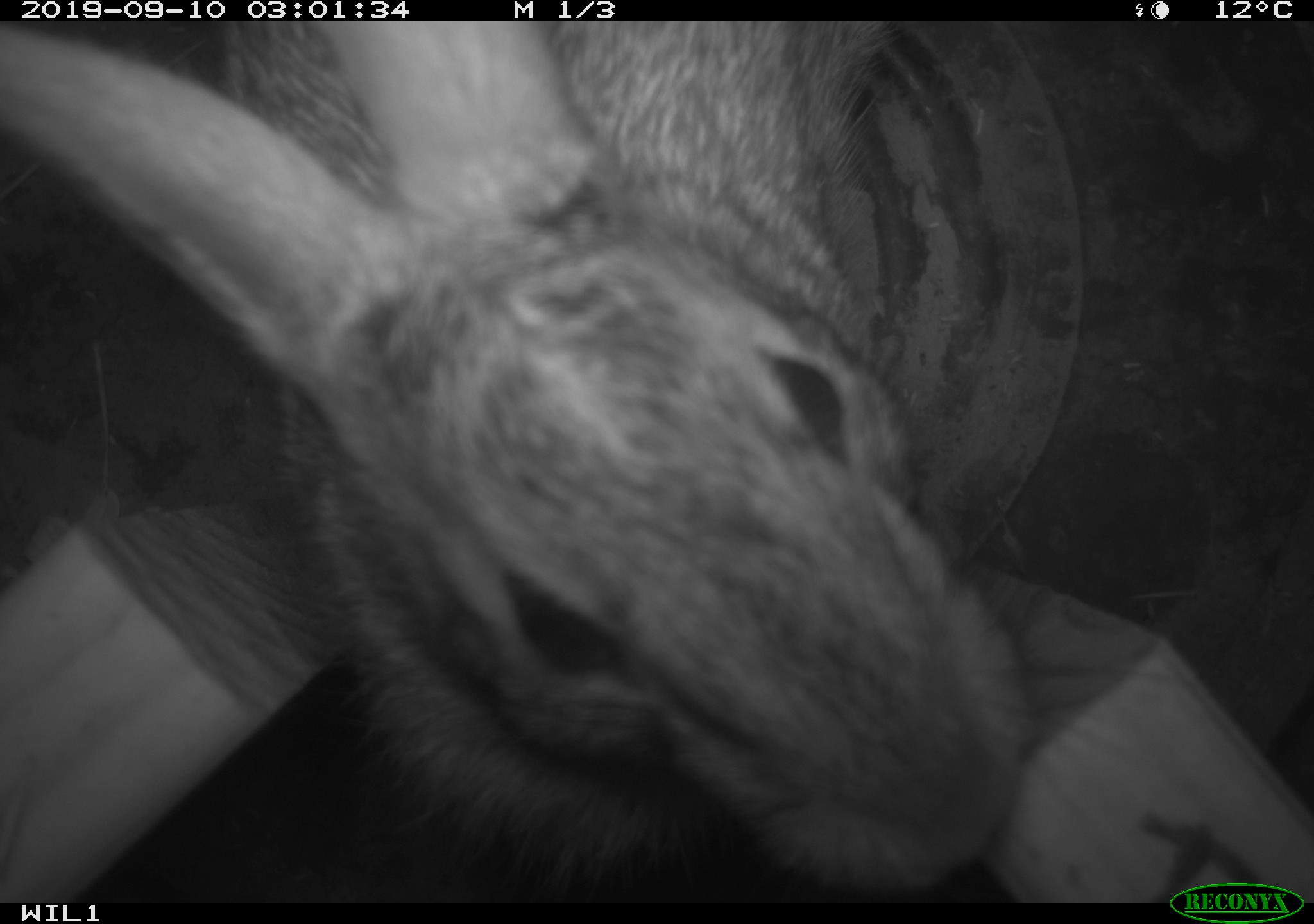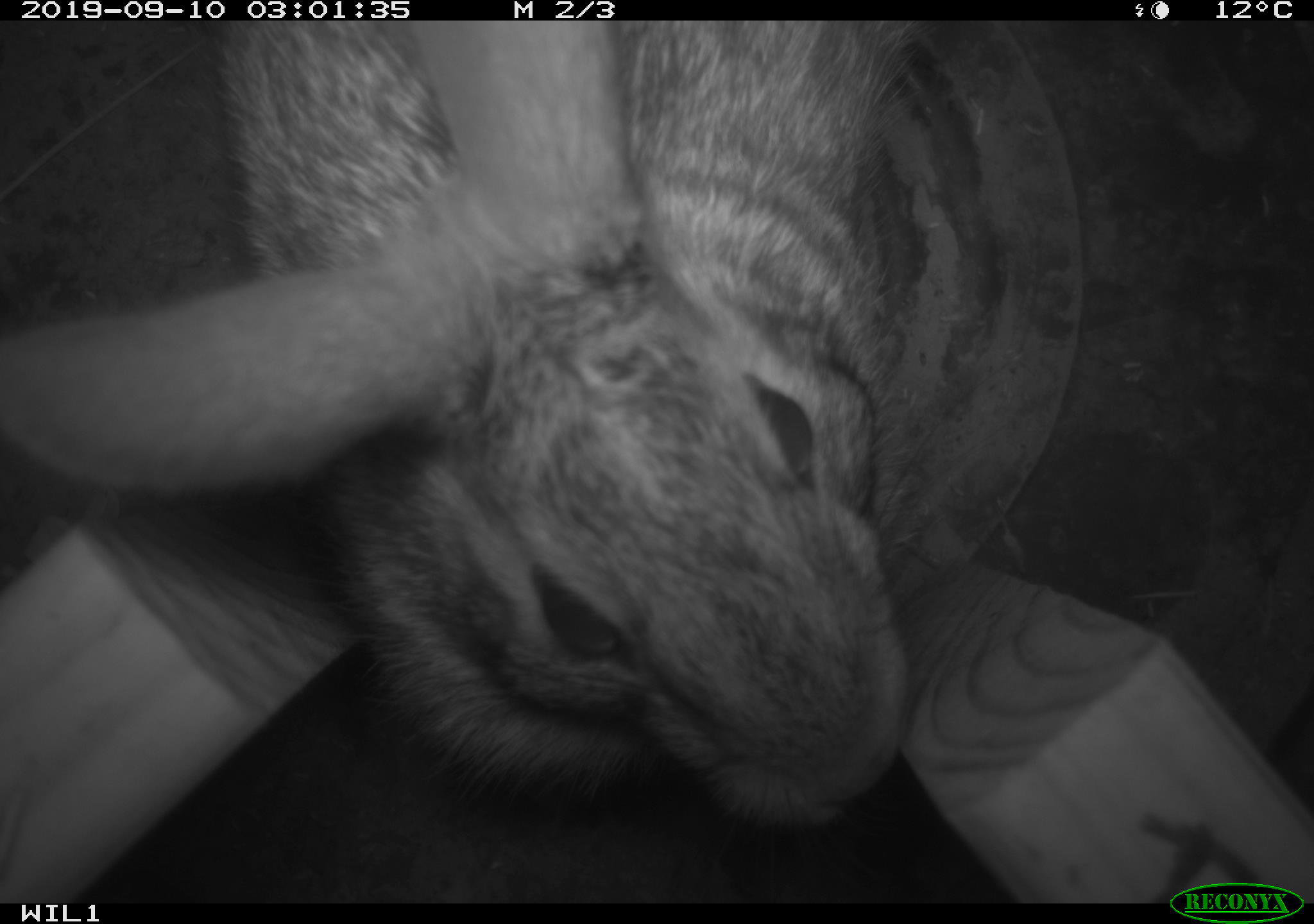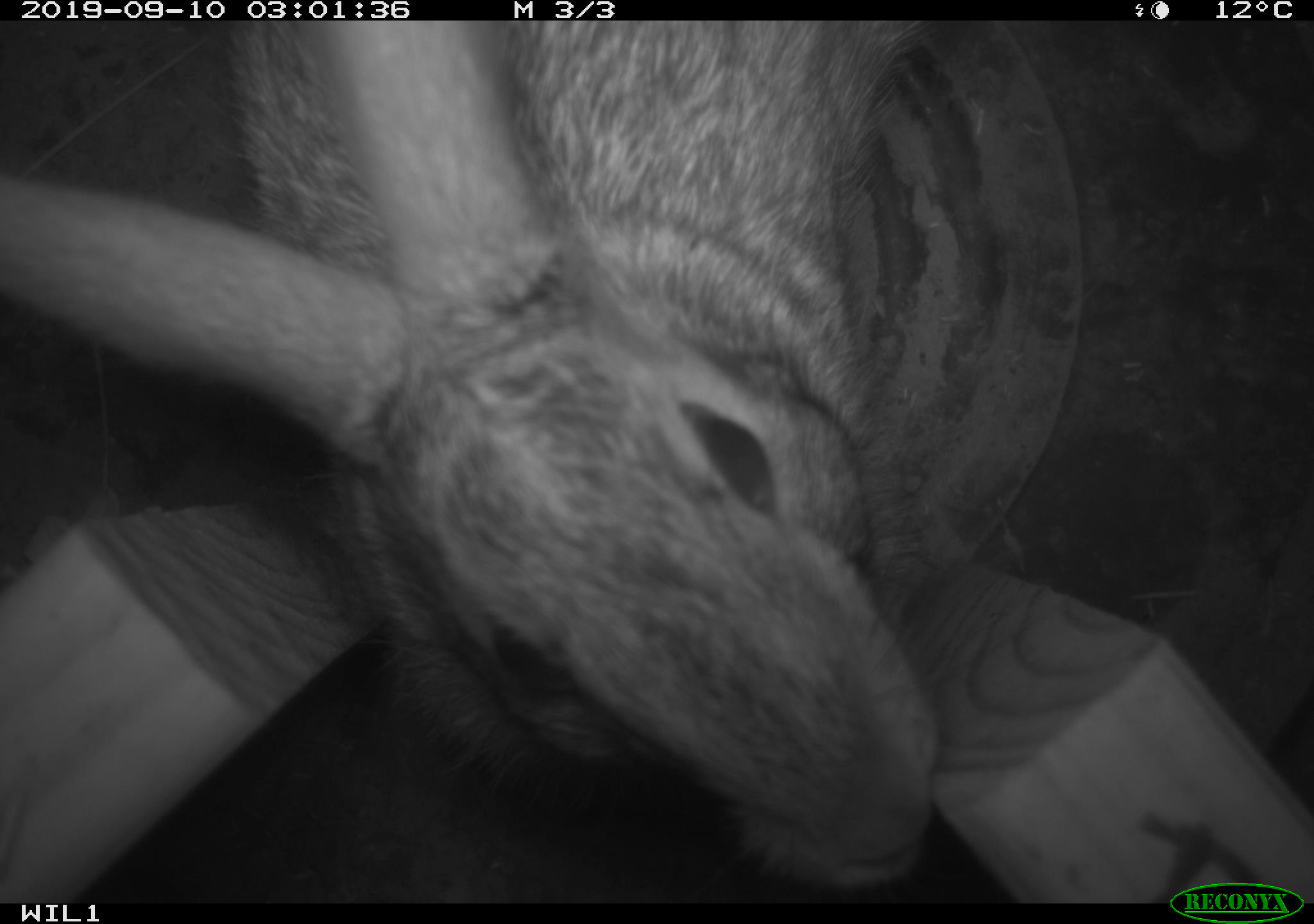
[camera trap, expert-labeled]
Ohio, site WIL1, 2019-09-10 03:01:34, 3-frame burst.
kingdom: Animalia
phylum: Chordata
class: Mammalia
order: Lagomorpha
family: Leporidae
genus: Sylvilagus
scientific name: Sylvilagus floridanus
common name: eastern cottontail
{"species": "eastern cottontail (Sylvilagus floridanus)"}